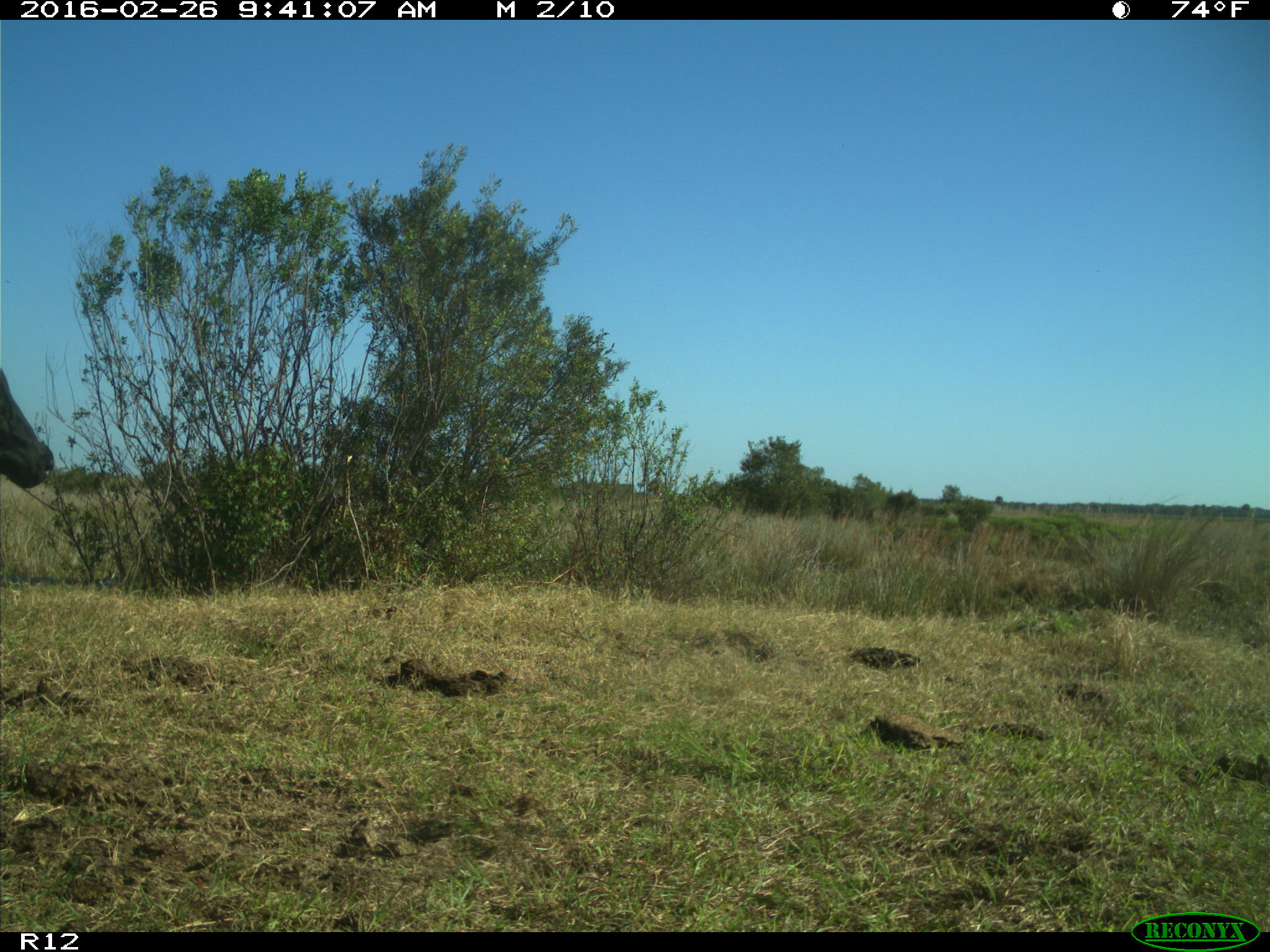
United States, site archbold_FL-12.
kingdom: Animalia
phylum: Chordata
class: Mammalia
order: Artiodactyla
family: Bovidae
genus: Bos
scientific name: Bos taurus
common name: domestic cow